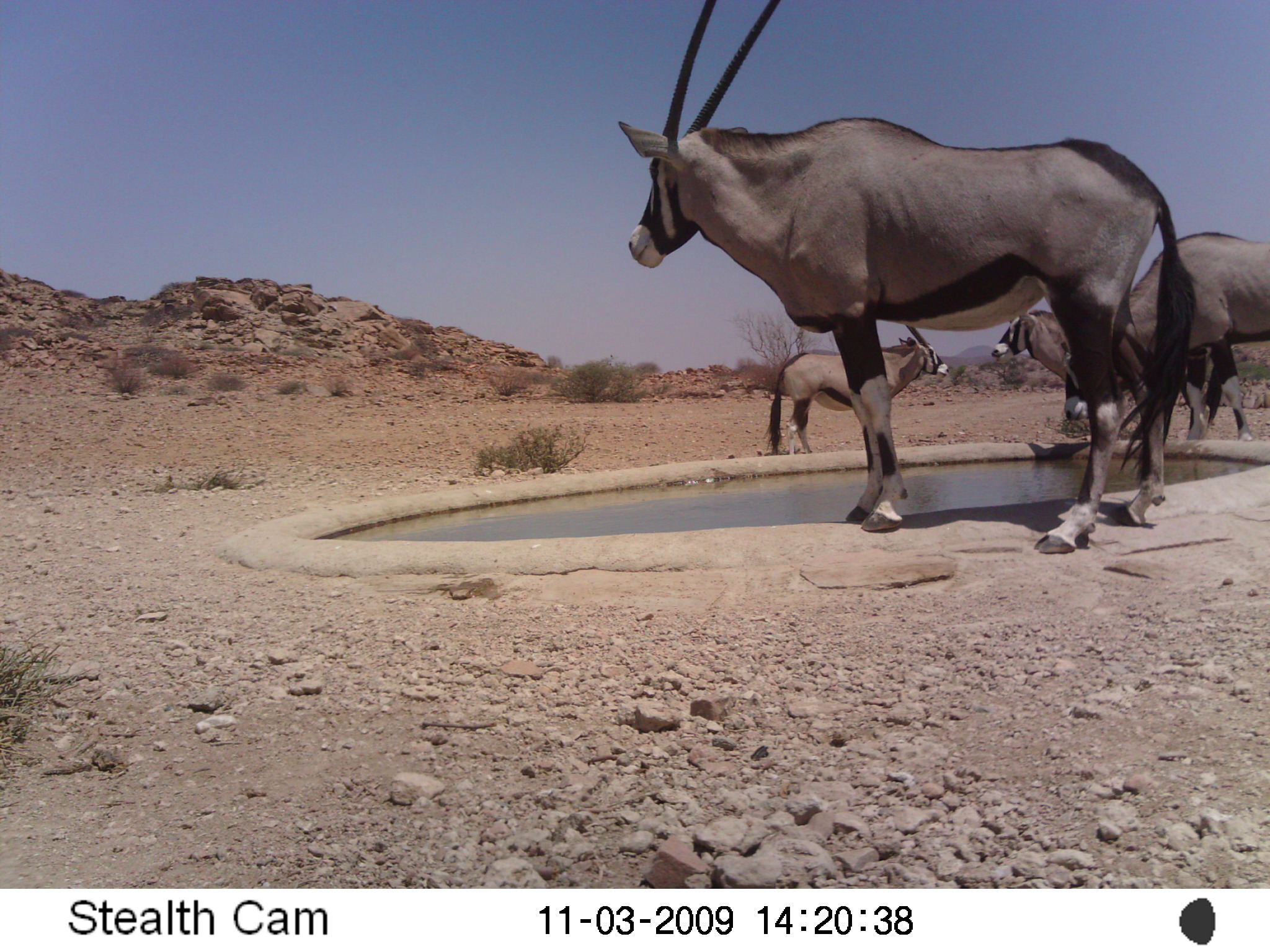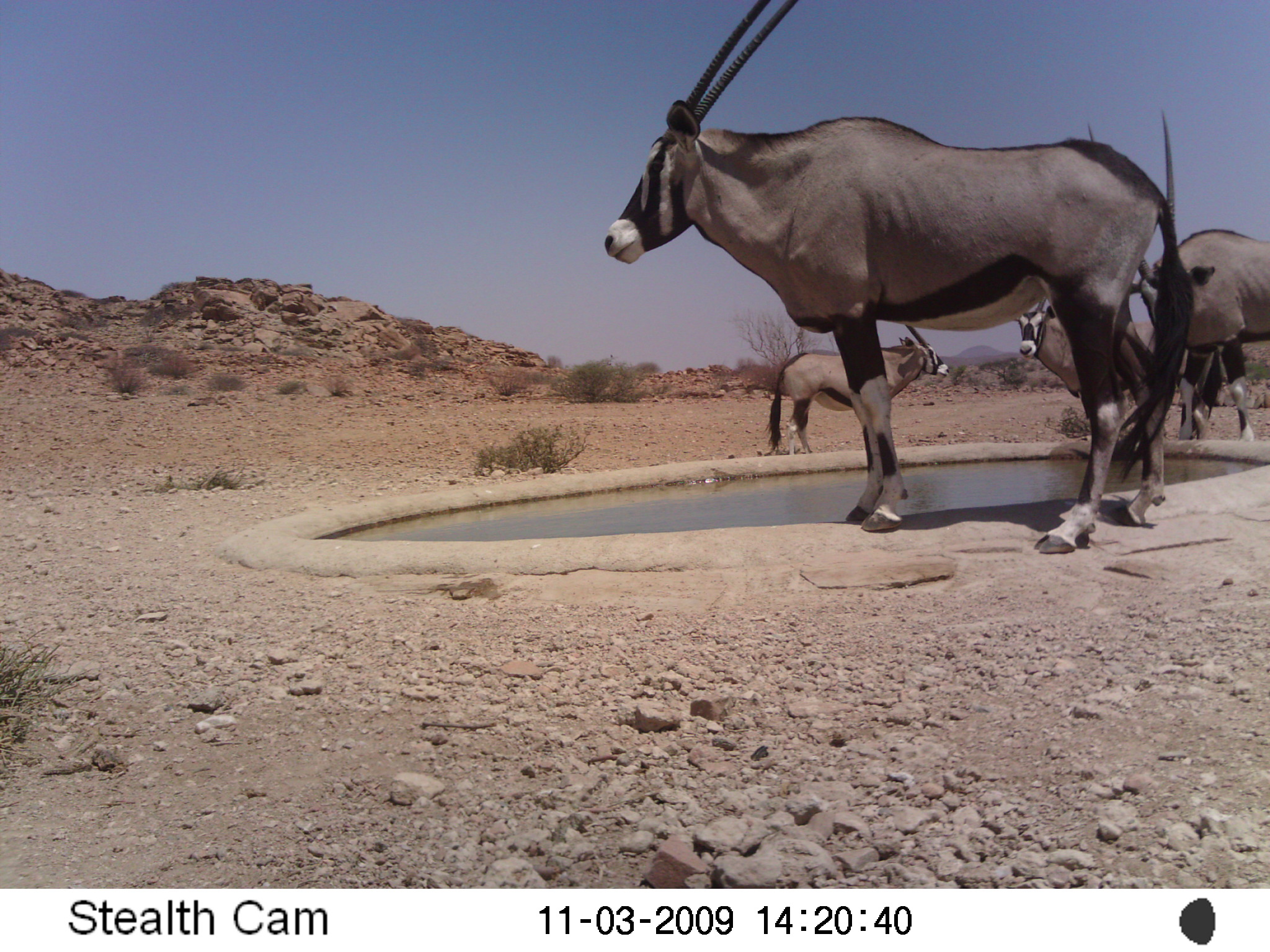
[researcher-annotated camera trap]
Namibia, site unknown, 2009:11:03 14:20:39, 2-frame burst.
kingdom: Animalia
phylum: Chordata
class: Mammalia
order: Artiodactyla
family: Bovidae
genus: Oryx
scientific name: Oryx gazella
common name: gemsbok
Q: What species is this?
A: Oryx gazella (gemsbok).